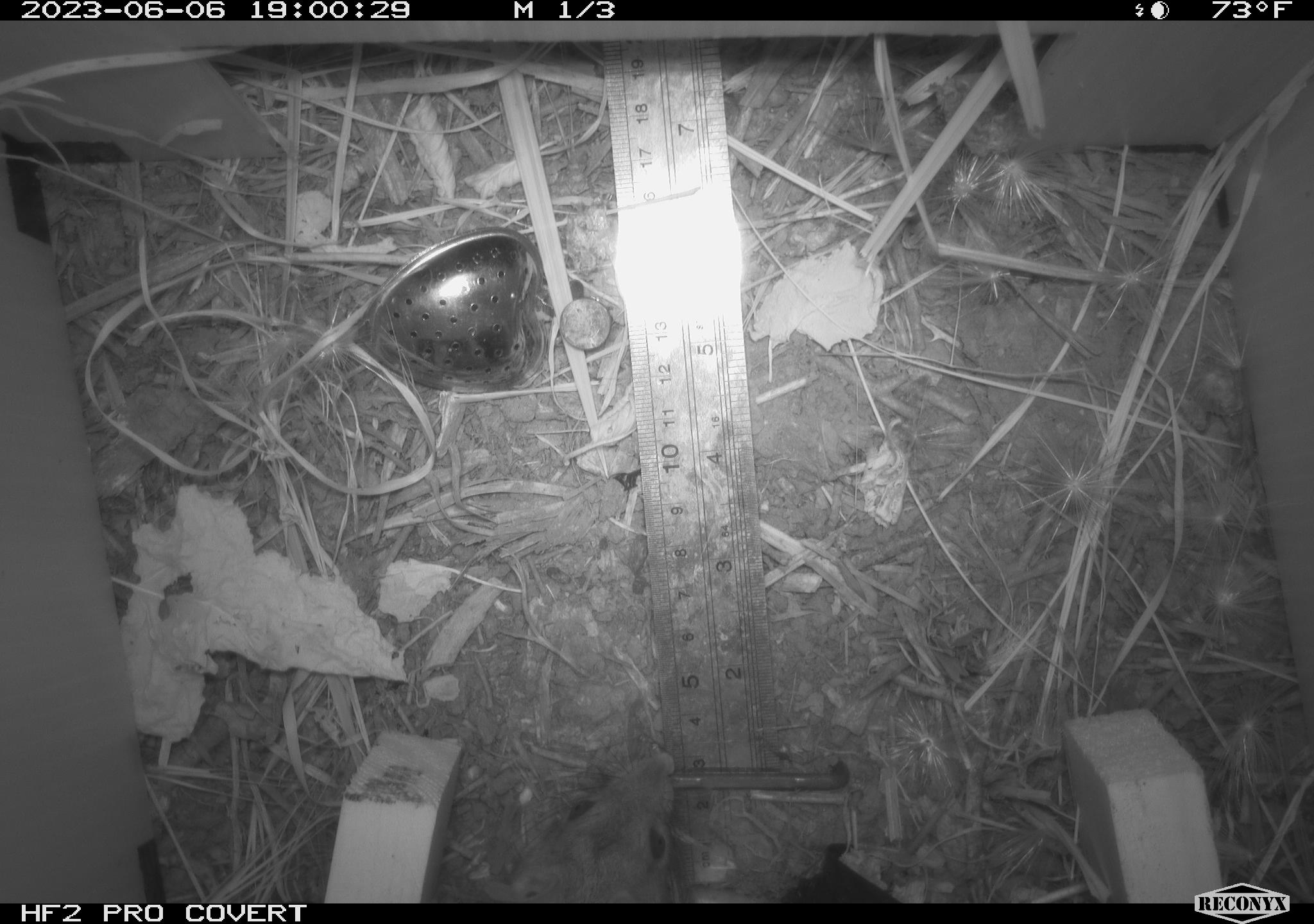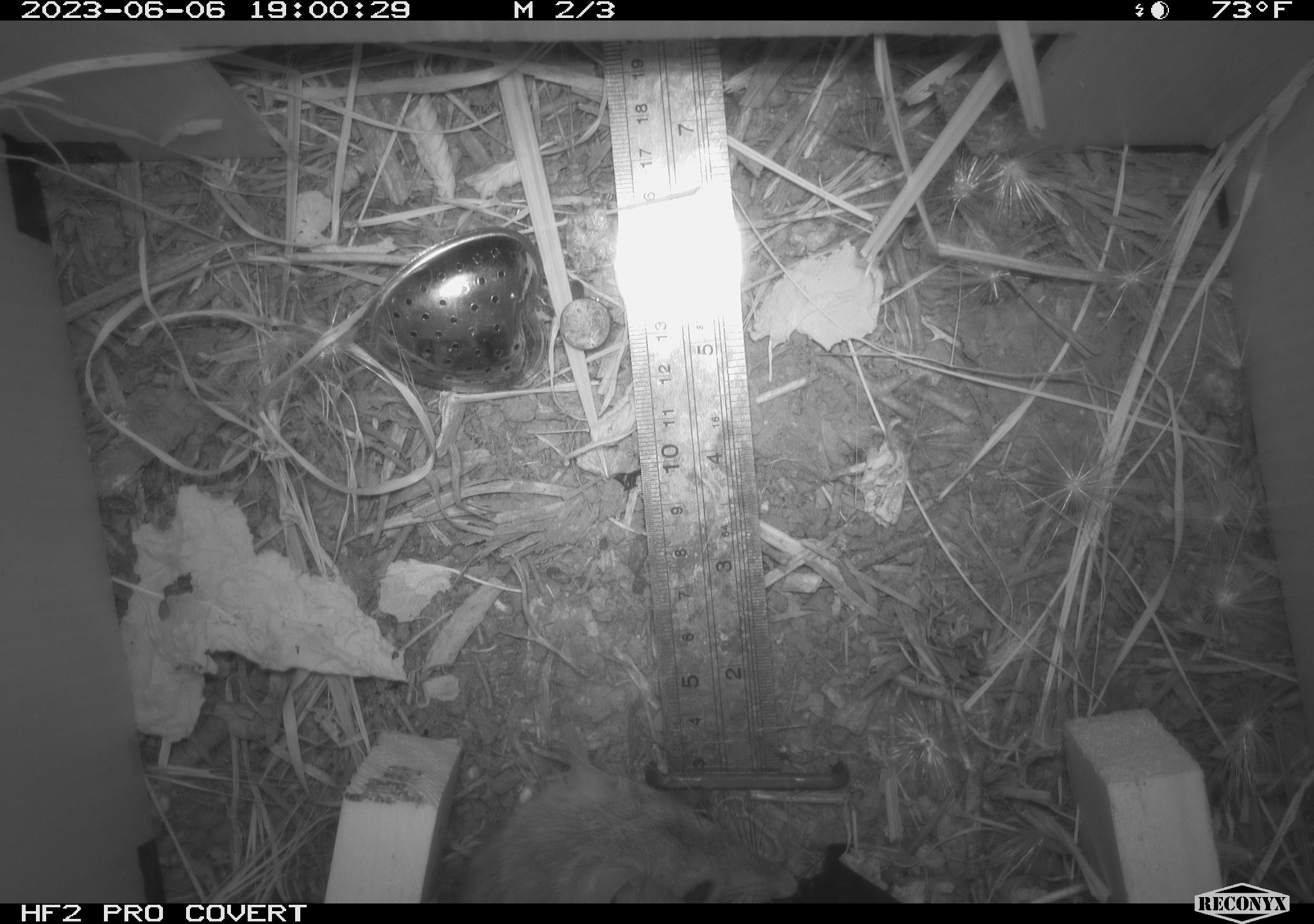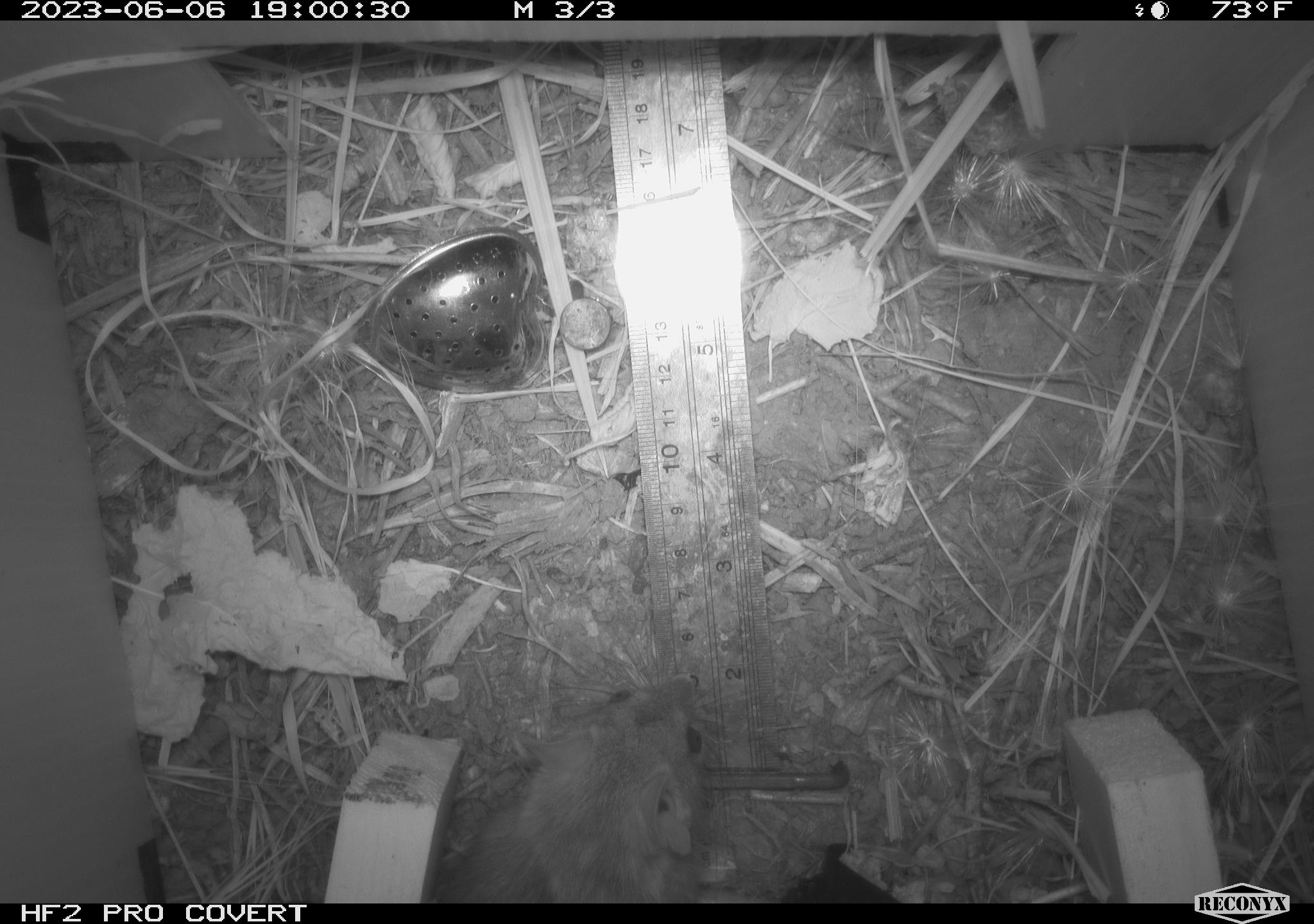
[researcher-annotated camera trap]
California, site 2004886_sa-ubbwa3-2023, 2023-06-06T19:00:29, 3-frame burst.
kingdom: Animalia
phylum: Chordata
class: Mammalia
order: Rodentia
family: Muridae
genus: Rattus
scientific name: Rattus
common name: rat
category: rattus species